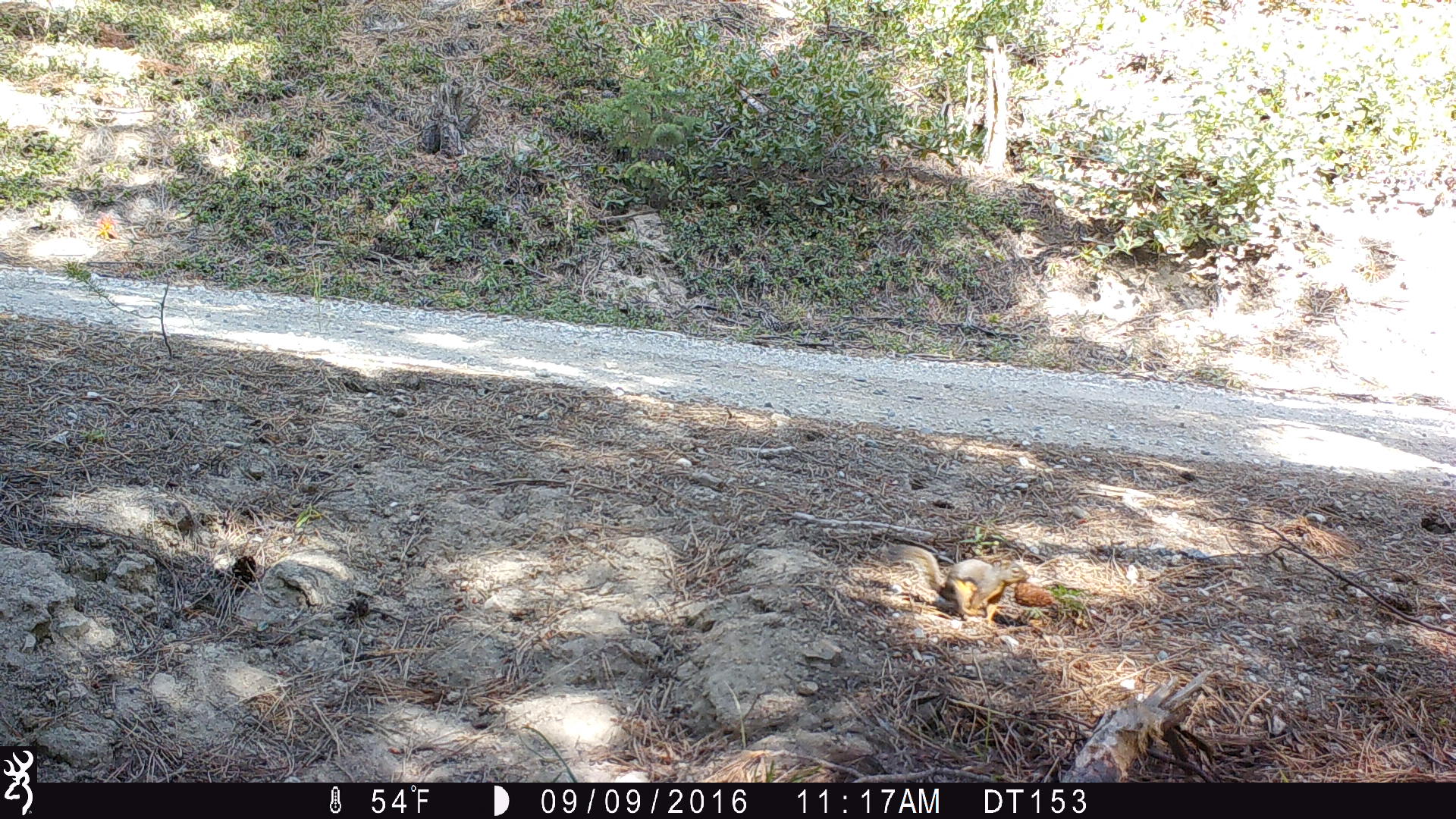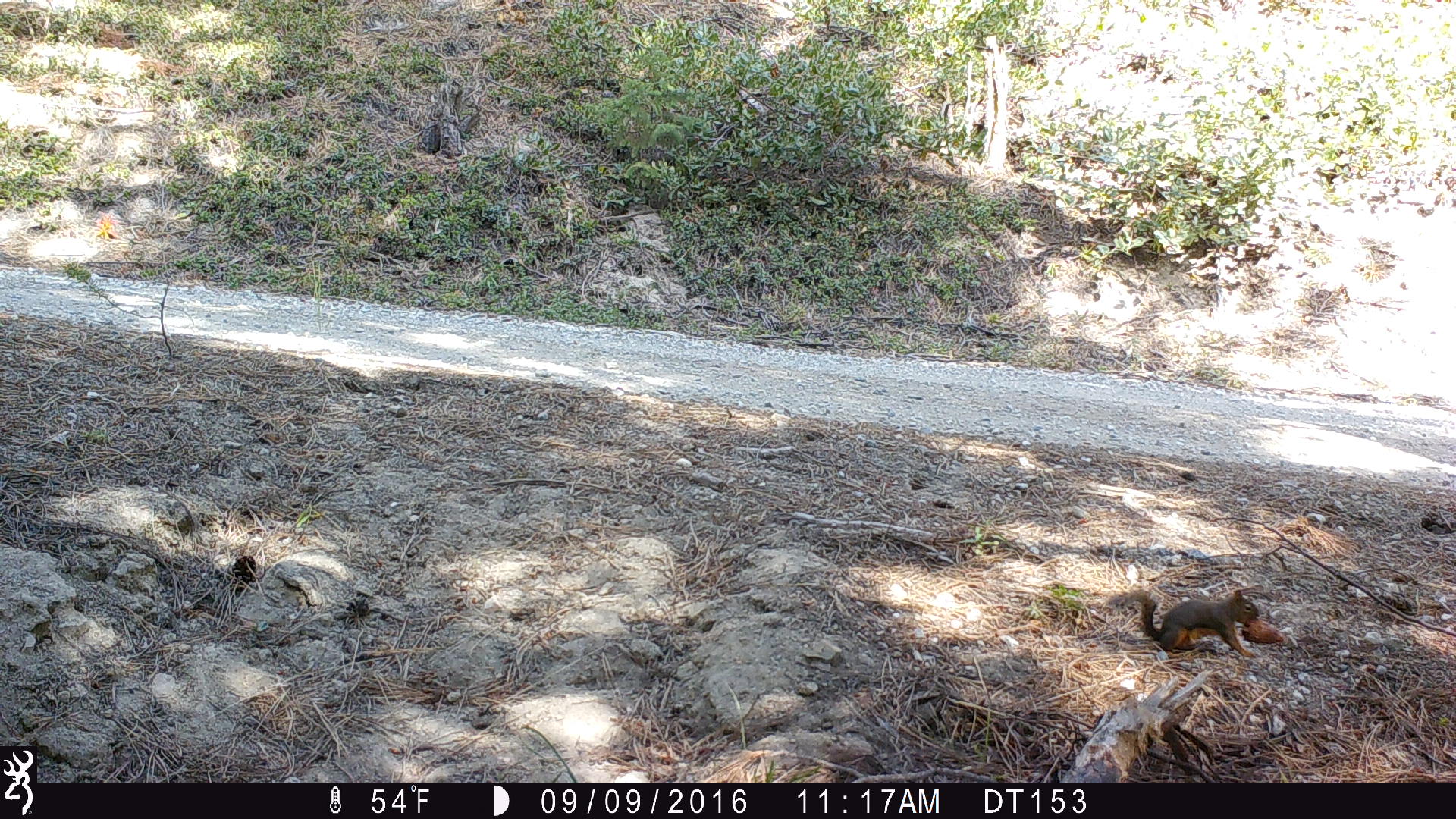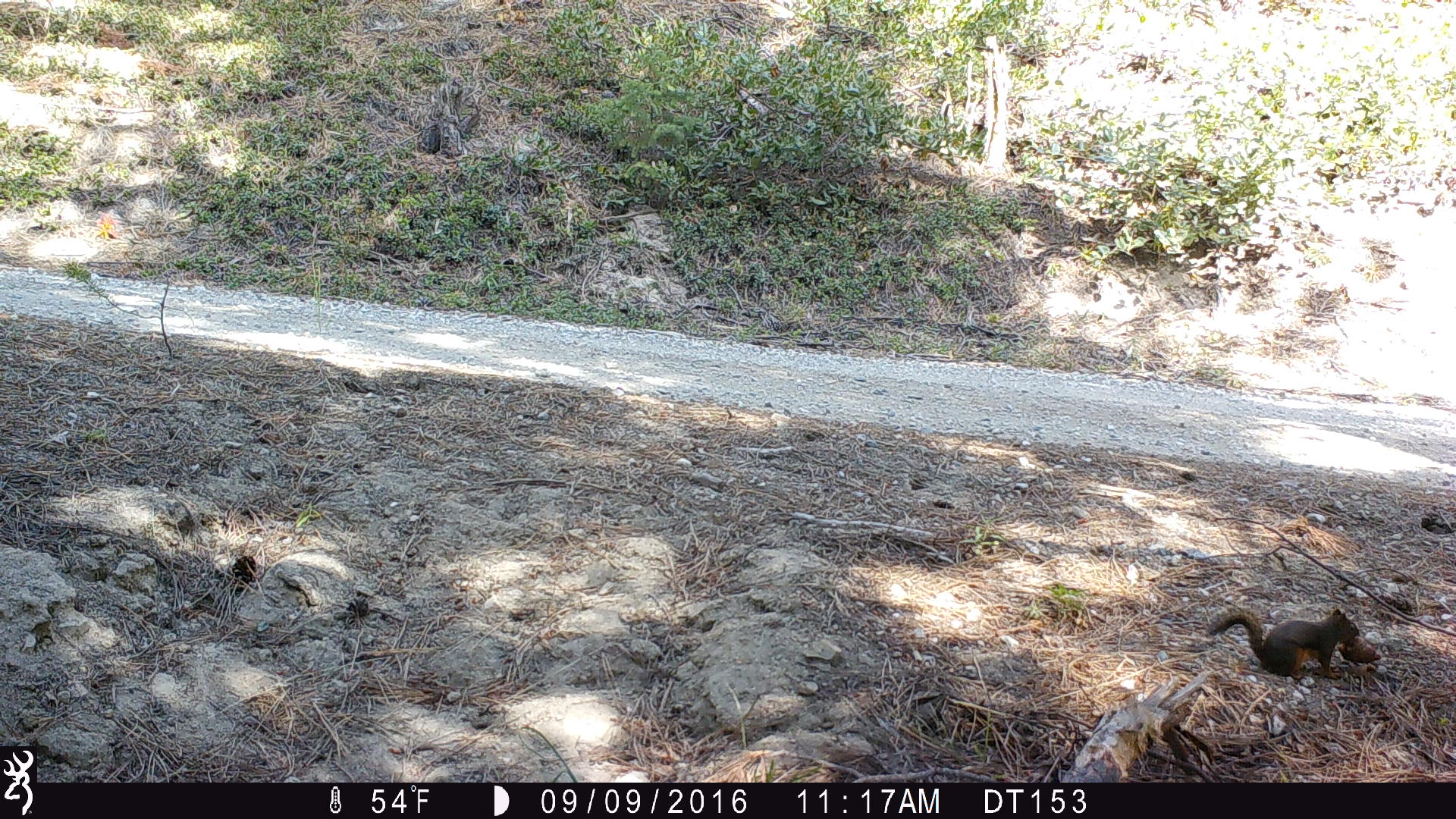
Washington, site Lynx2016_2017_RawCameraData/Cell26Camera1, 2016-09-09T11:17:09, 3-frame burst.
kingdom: Animalia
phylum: Chordata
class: Mammalia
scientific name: Mammalia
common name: small mammal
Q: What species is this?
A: Small mammal (Mammalia).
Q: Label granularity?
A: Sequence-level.